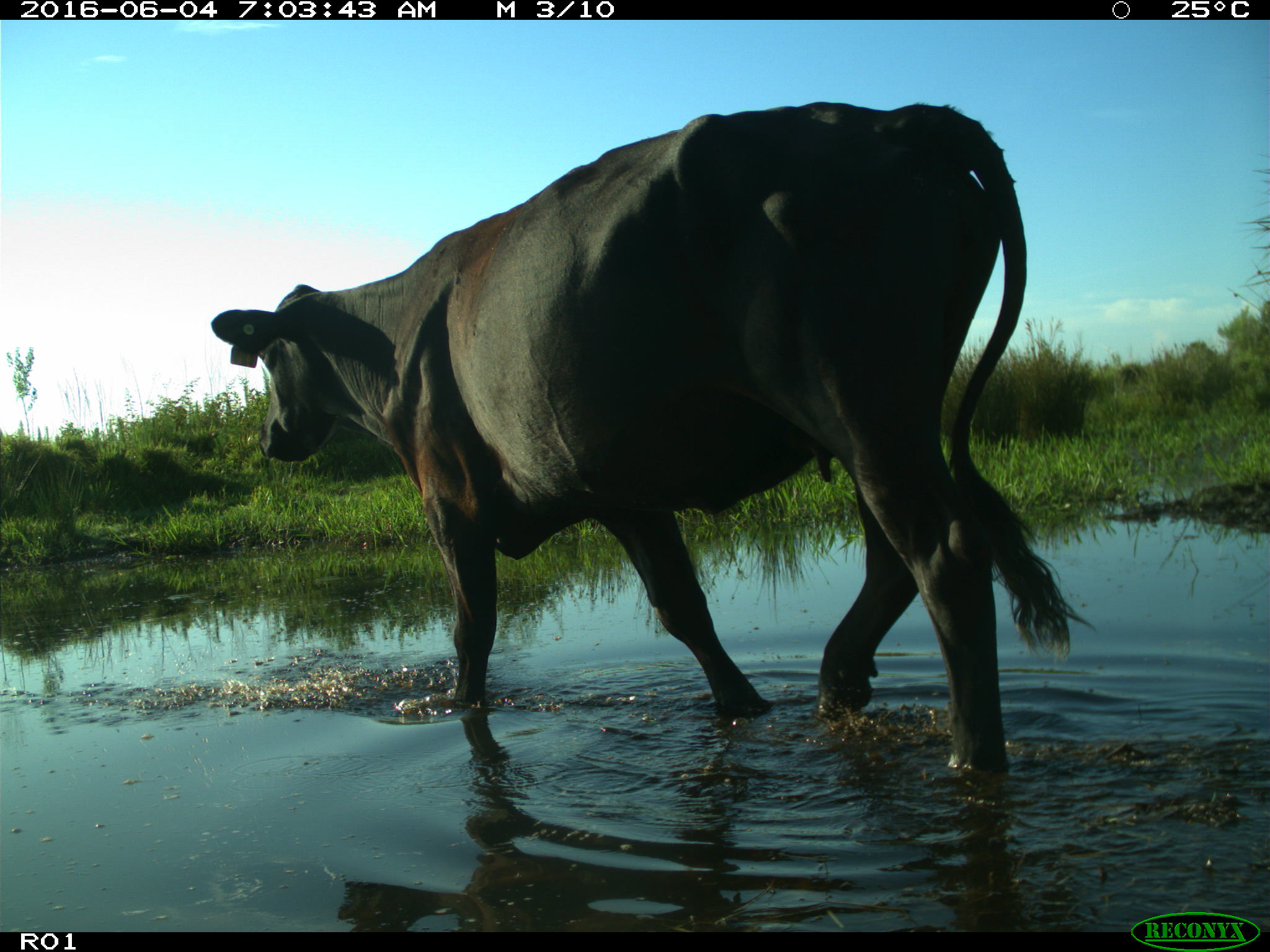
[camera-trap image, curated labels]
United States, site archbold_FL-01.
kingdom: Animalia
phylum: Chordata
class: Mammalia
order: Artiodactyla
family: Bovidae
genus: Bos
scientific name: Bos taurus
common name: domestic cow